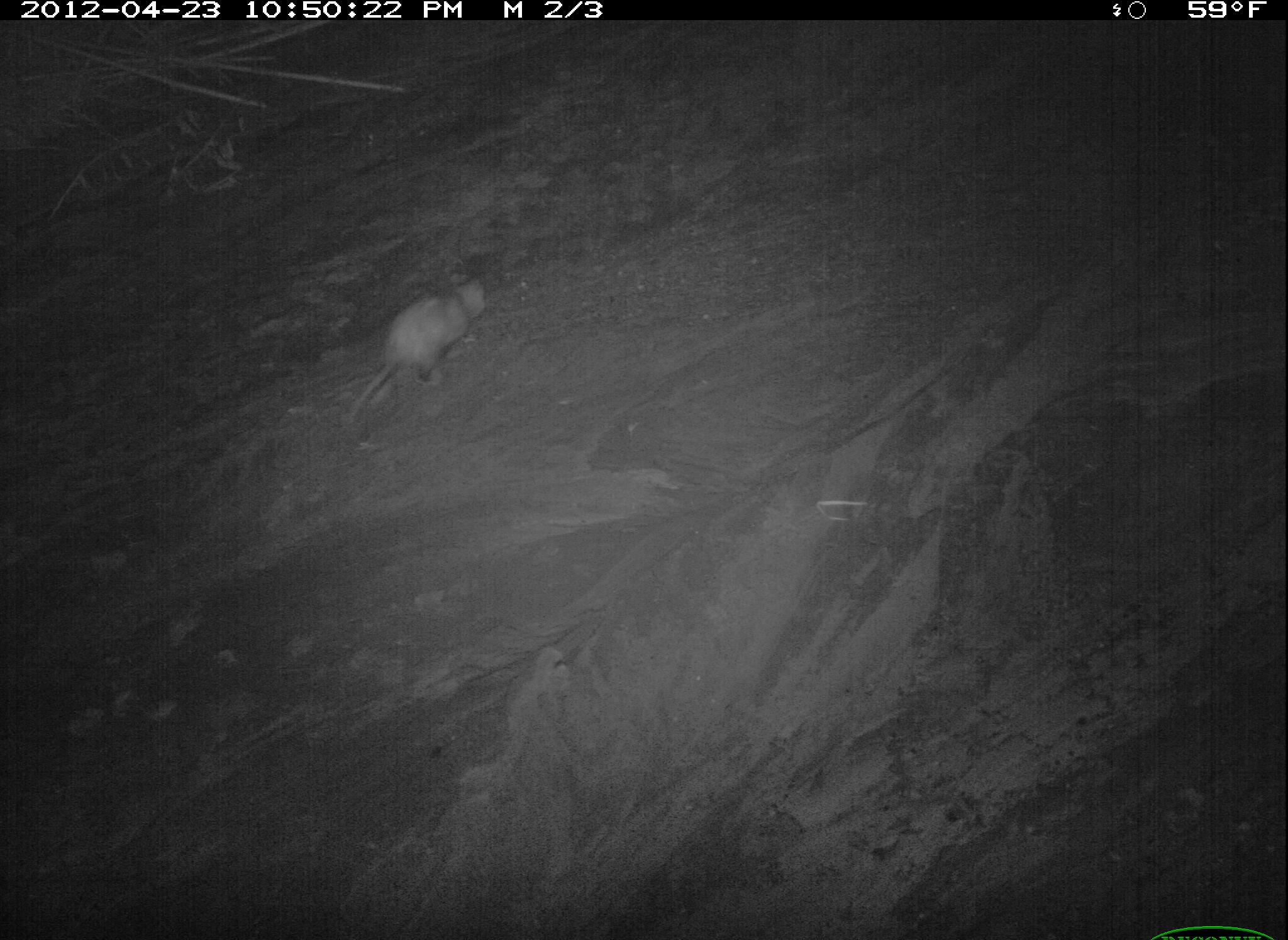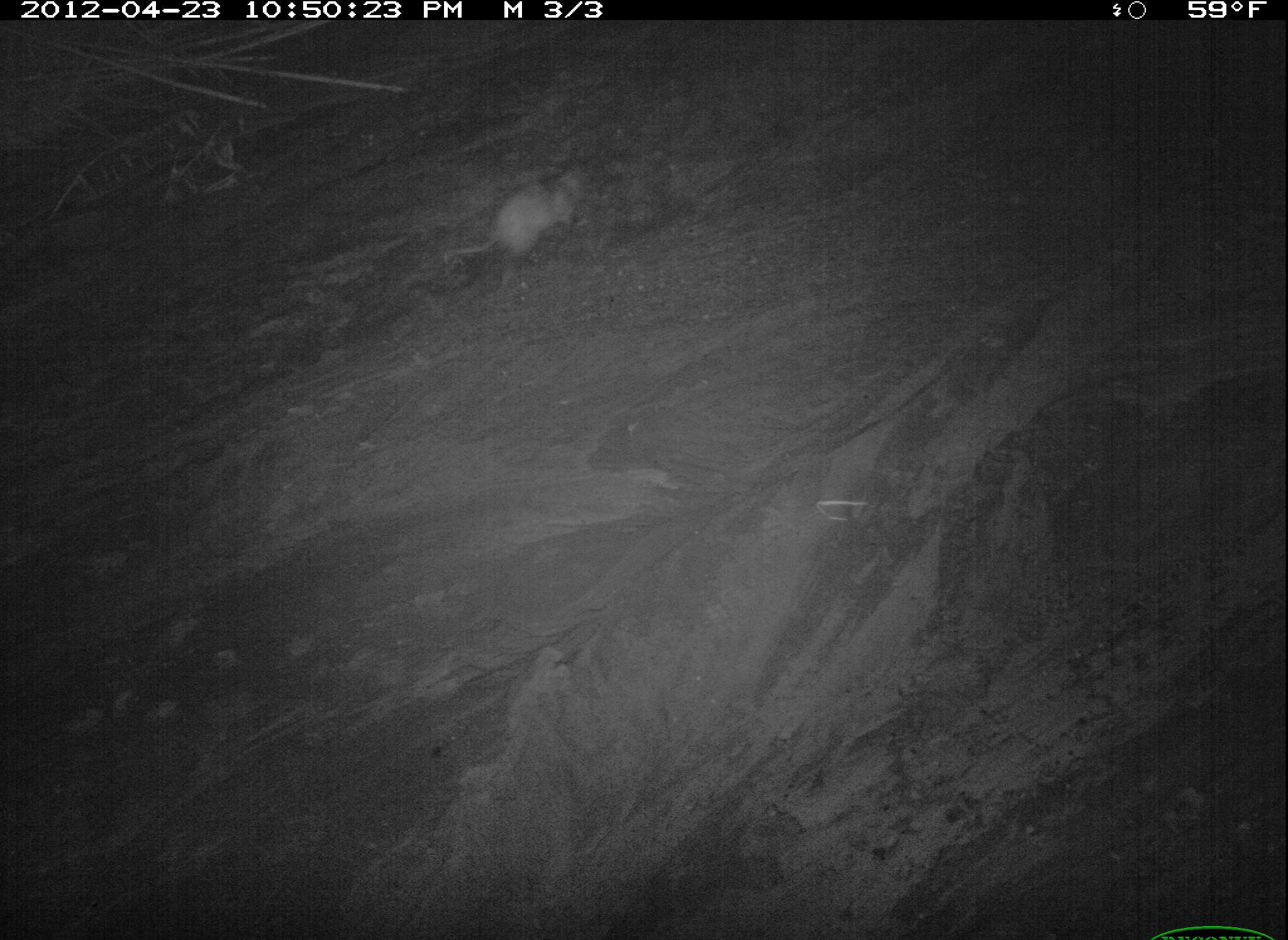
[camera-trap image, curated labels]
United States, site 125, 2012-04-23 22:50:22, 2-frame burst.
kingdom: Animalia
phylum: Chordata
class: Mammalia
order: Didelphimorphia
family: Didelphidae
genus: Didelphis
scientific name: Didelphis virginiana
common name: virginia opossum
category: opossum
Opossum (virginia opossum) (Didelphis virginiana).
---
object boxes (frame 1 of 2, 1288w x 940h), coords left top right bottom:
opossum: 347 265 495 426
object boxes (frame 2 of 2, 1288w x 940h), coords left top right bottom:
opossum: 440 164 595 285